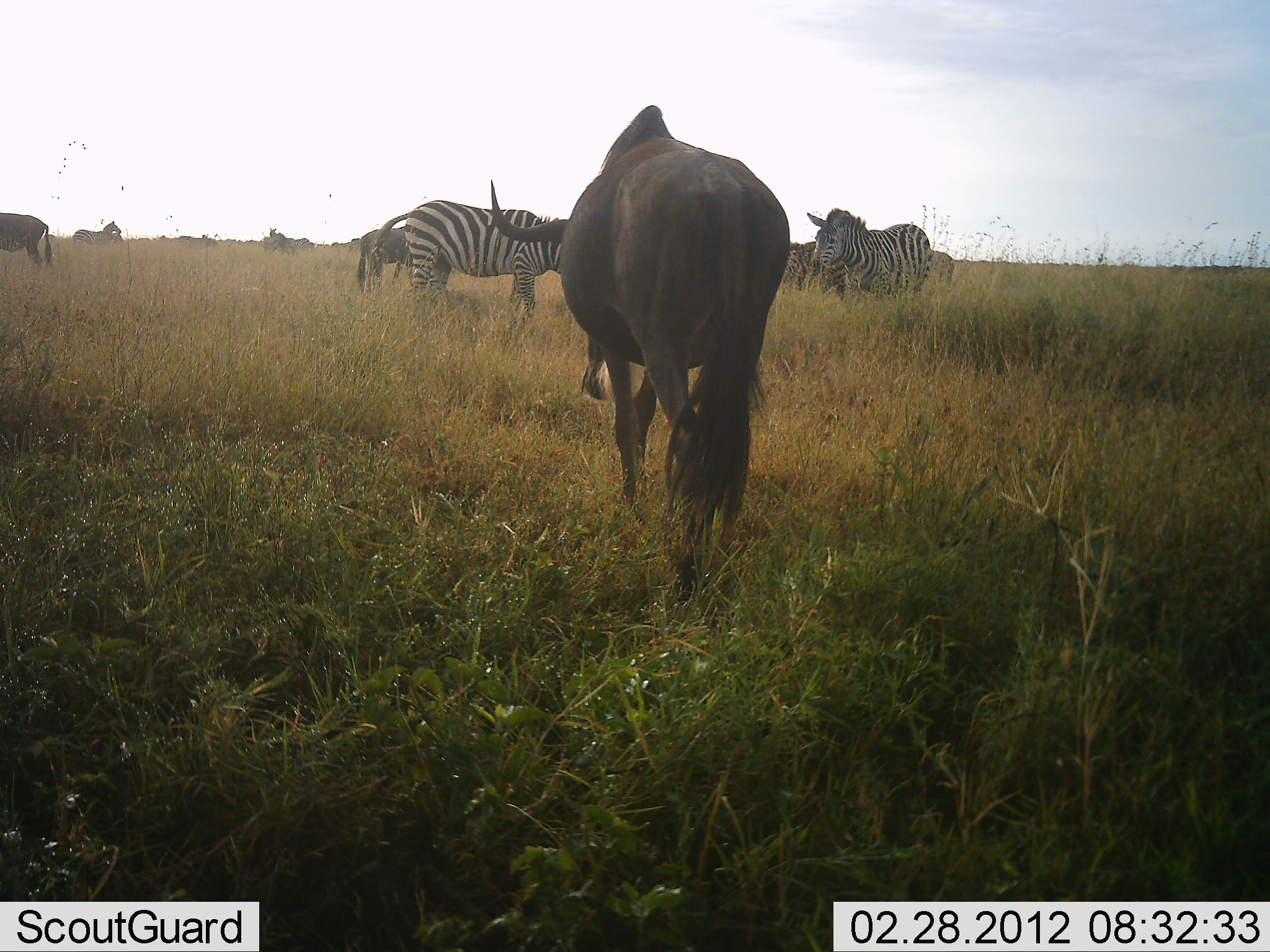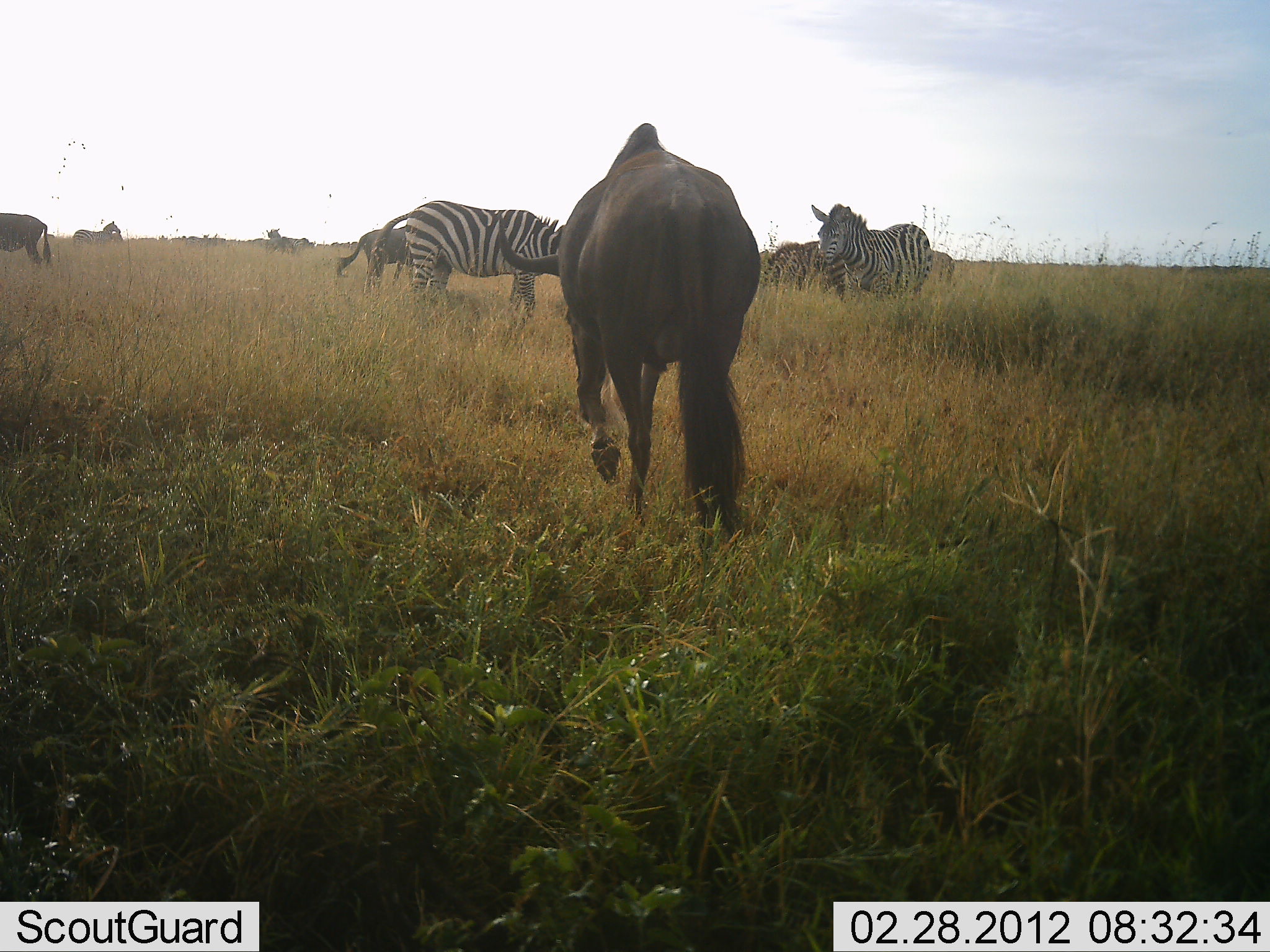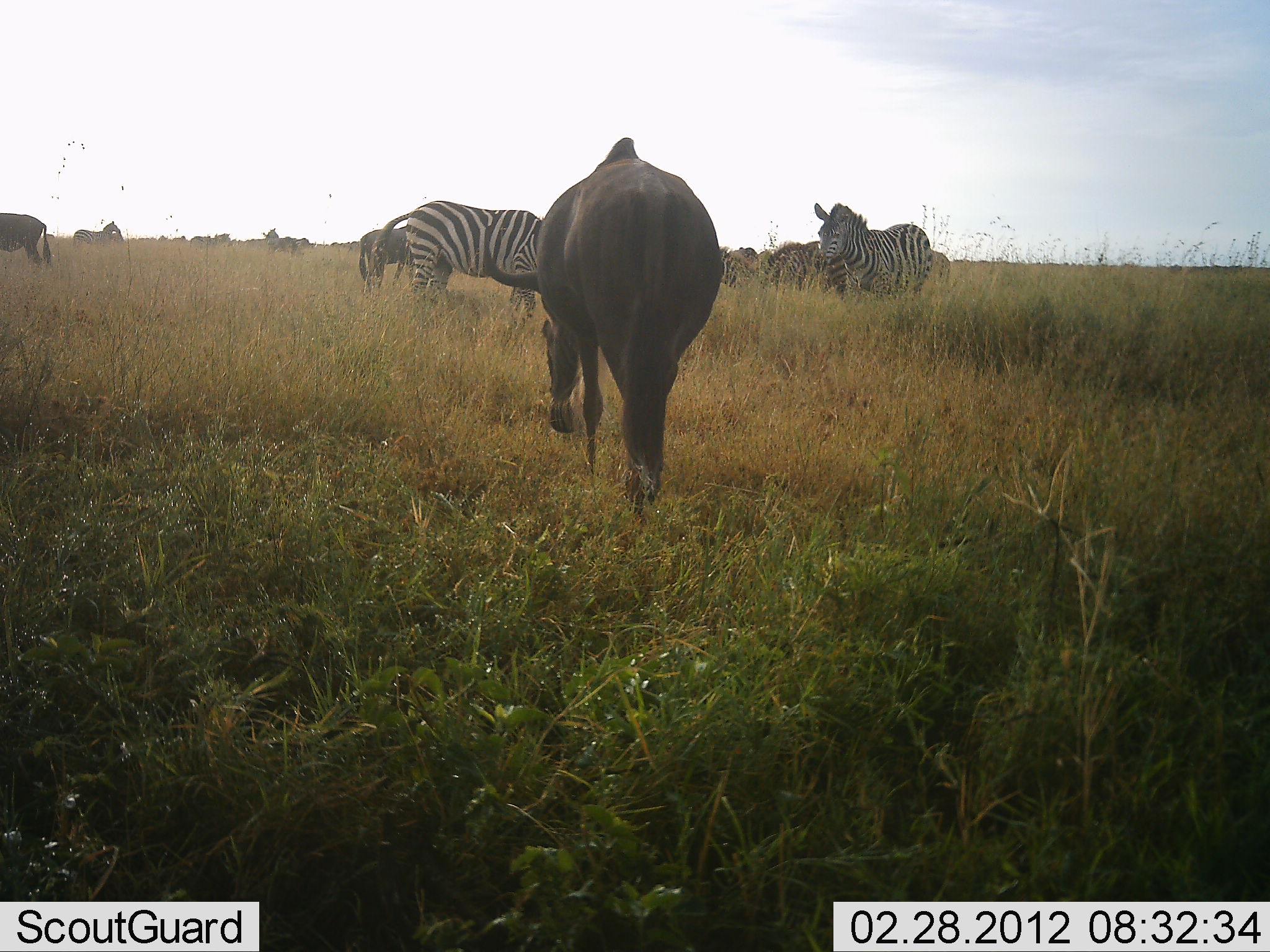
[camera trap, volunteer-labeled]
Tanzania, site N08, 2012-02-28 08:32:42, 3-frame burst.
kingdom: Animalia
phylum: Chordata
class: Mammalia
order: Artiodactyla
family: Bovidae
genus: Connochaetes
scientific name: Connochaetes taurinus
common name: blue wildebeest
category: wildebeest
Wildebeest (blue wildebeest) (Connochaetes taurinus), count 3. Behavior (volunteer vote fractions): standing 43%, resting 0%, moving 86%, interacting 5%. Young present (vote fraction): 0%. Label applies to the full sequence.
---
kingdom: Animalia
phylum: Chordata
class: Mammalia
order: Perissodactyla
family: Equidae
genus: Equus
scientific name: Equus quagga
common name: plains zebra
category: zebra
Zebra (plains zebra) (Equus quagga), count 5. Behavior (volunteer vote fractions): standing 68%, resting 0%, moving 4%, interacting 0%. Young present (vote fraction): 0%. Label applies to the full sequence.